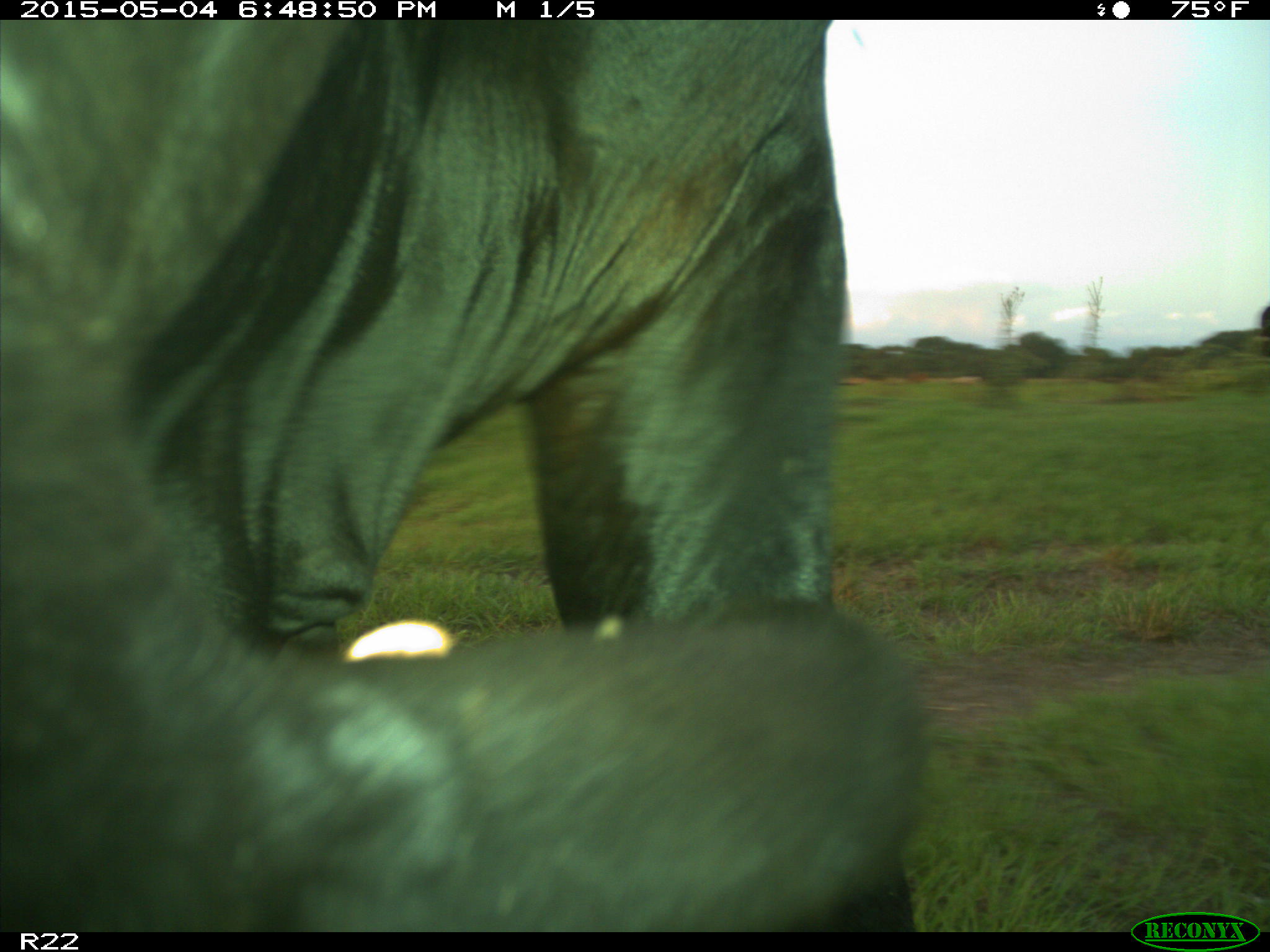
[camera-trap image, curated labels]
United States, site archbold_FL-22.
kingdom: Animalia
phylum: Chordata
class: Mammalia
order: Artiodactyla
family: Bovidae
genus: Bos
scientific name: Bos taurus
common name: domestic cow